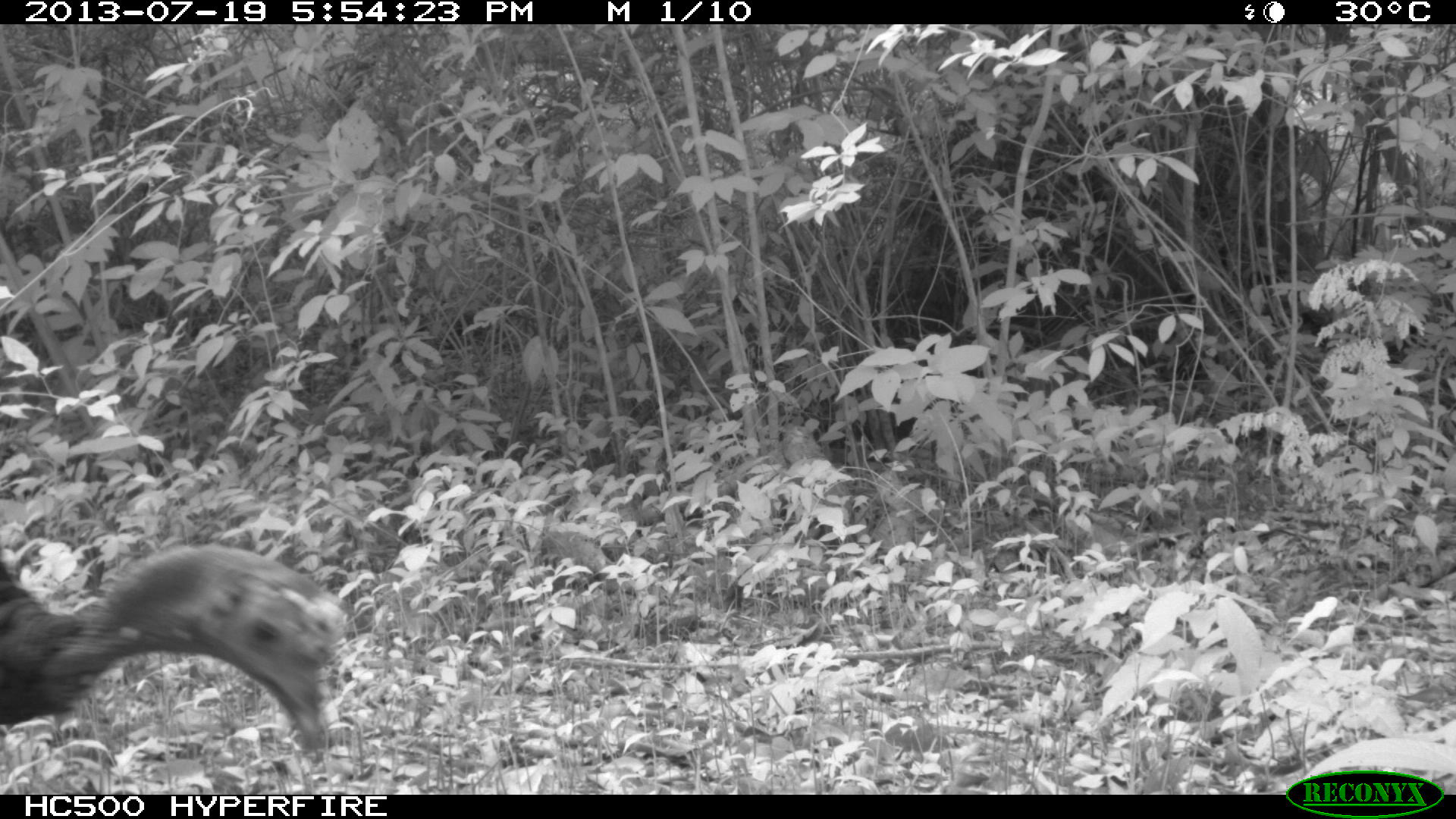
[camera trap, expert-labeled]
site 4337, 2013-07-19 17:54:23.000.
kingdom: Animalia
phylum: Chordata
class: Aves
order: Galliformes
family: Phasianidae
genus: Meleagris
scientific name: Meleagris ocellata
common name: ocellated turkey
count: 2